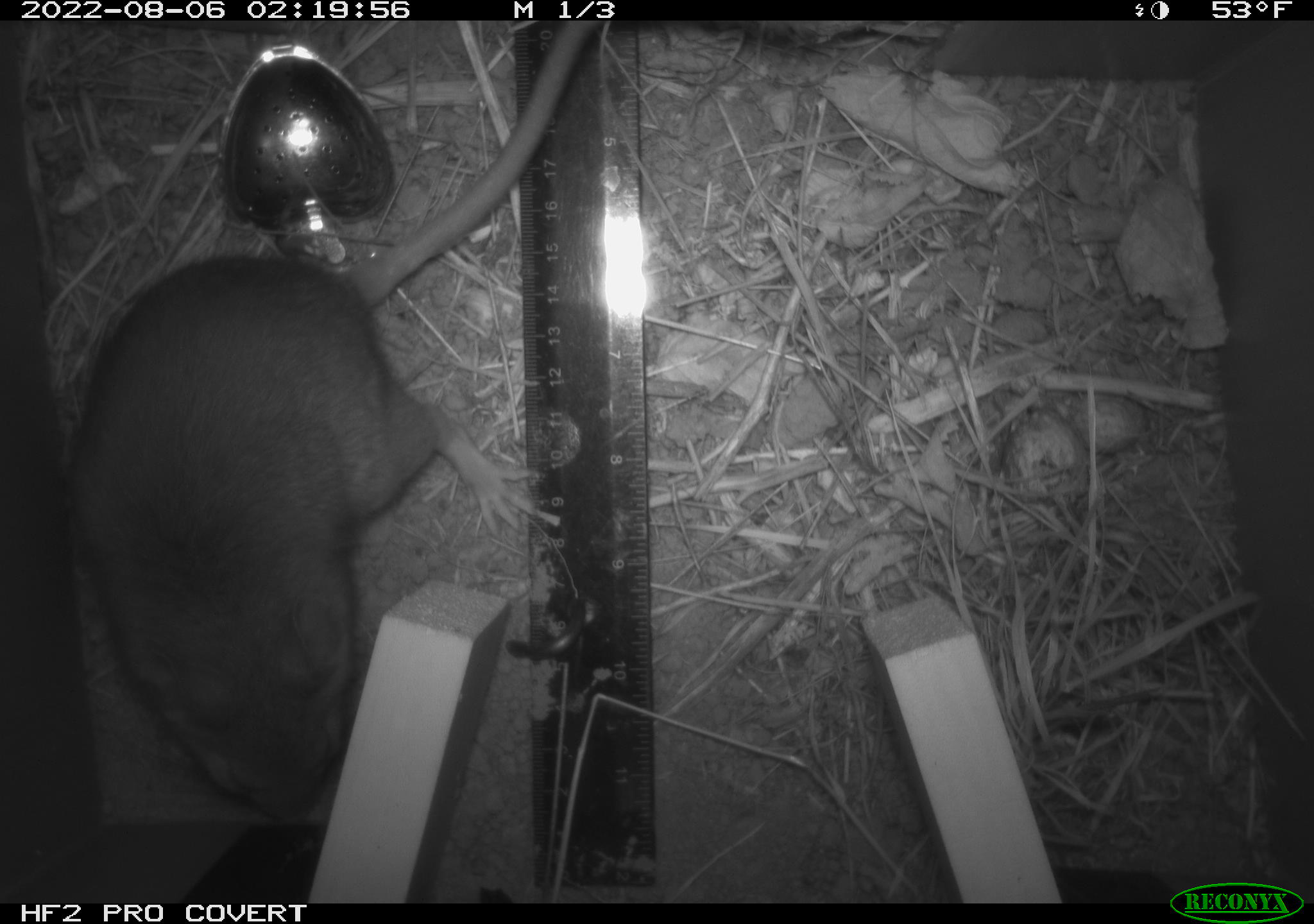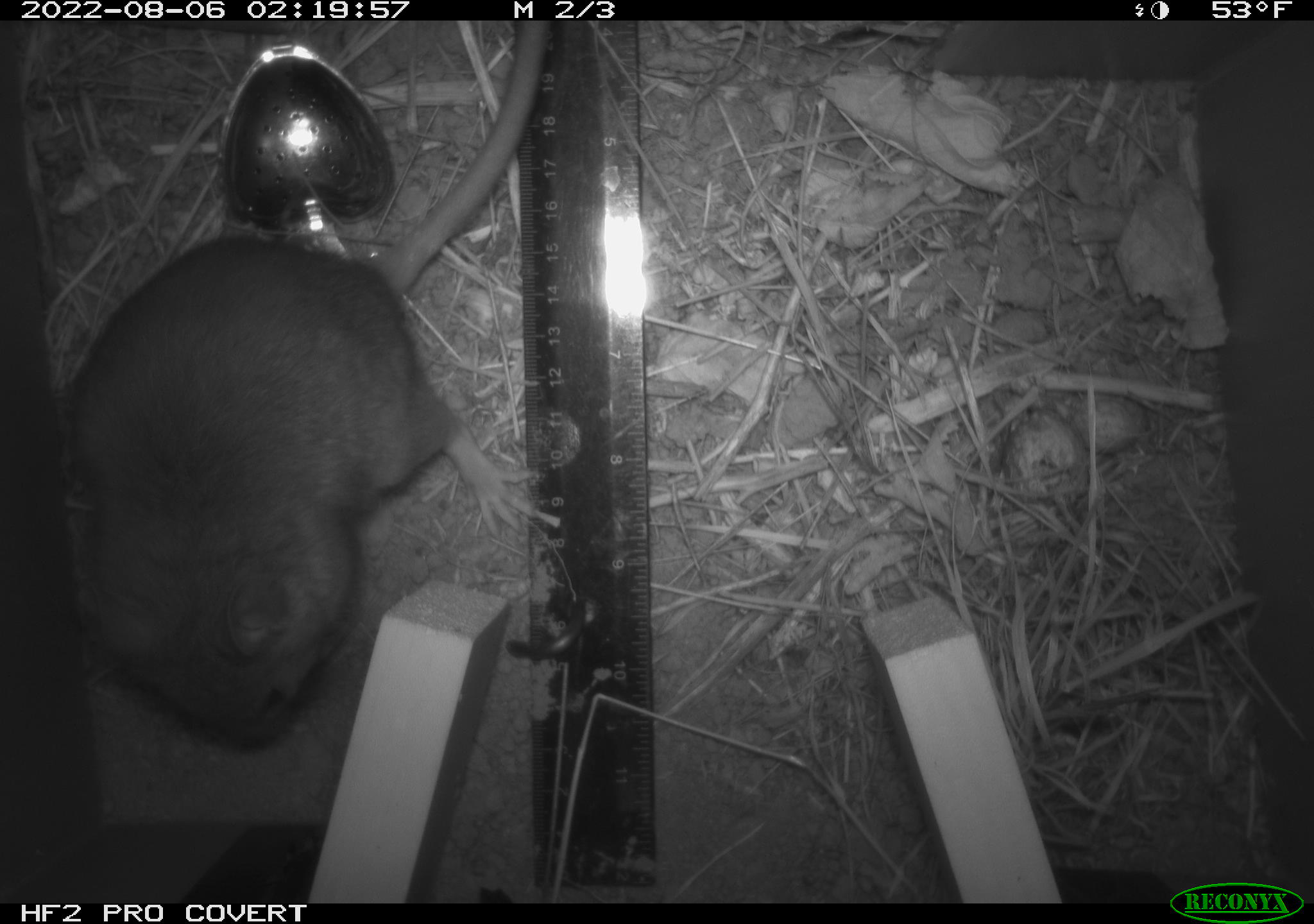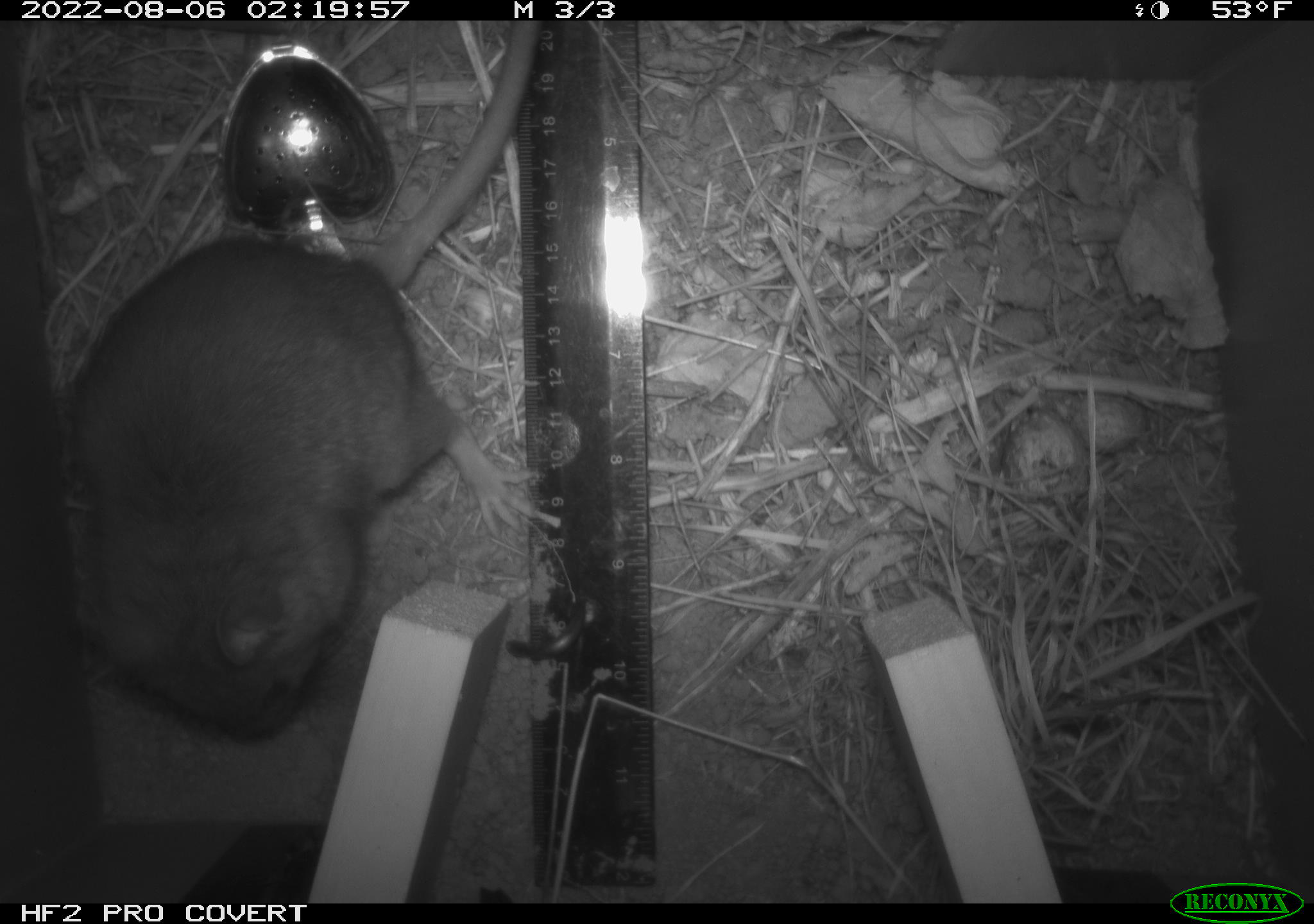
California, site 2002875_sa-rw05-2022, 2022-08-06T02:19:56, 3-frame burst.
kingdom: Animalia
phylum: Chordata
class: Mammalia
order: Rodentia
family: Cricetidae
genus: Neotoma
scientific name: Neotoma fuscipes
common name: dusky-footed woodrat